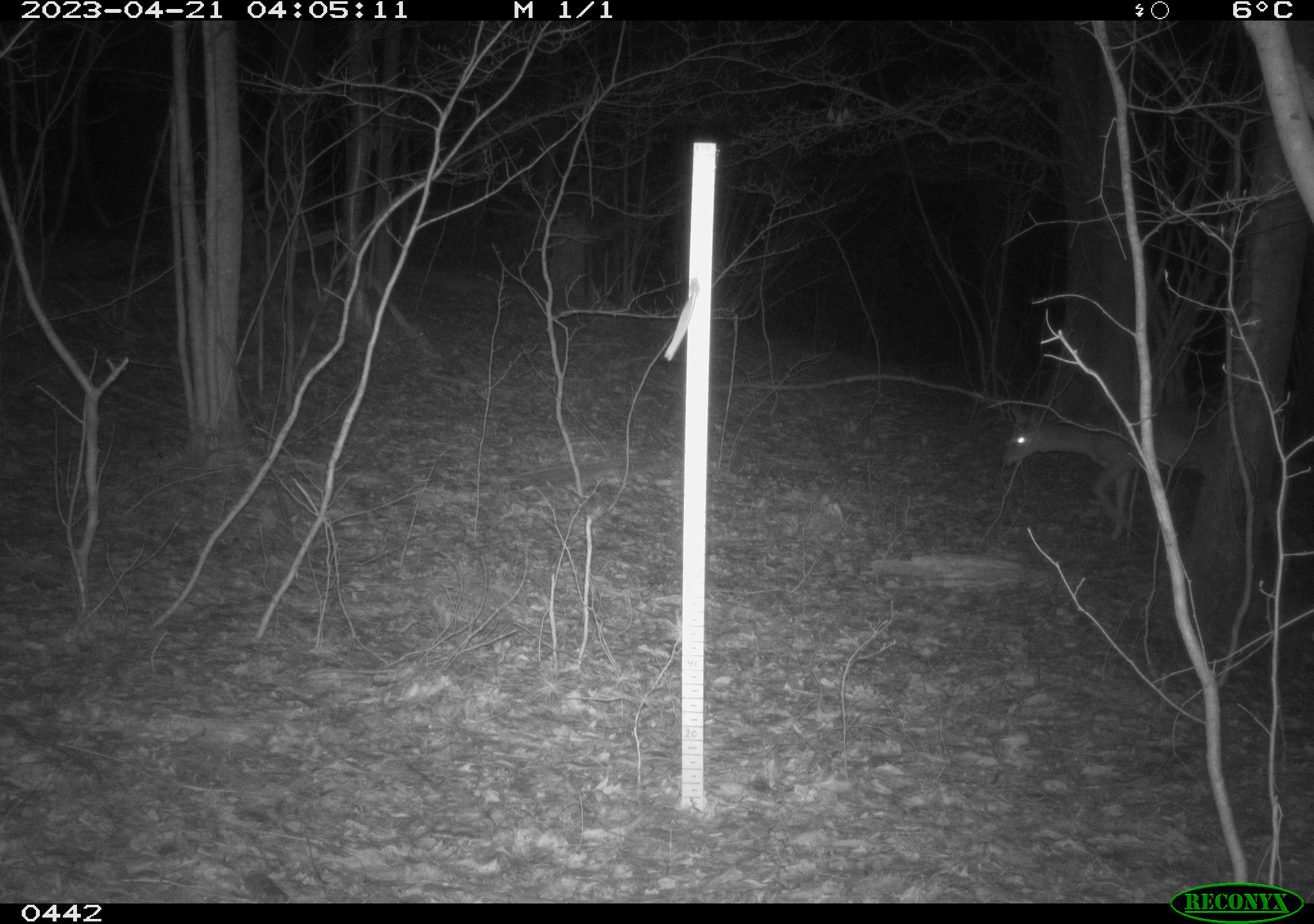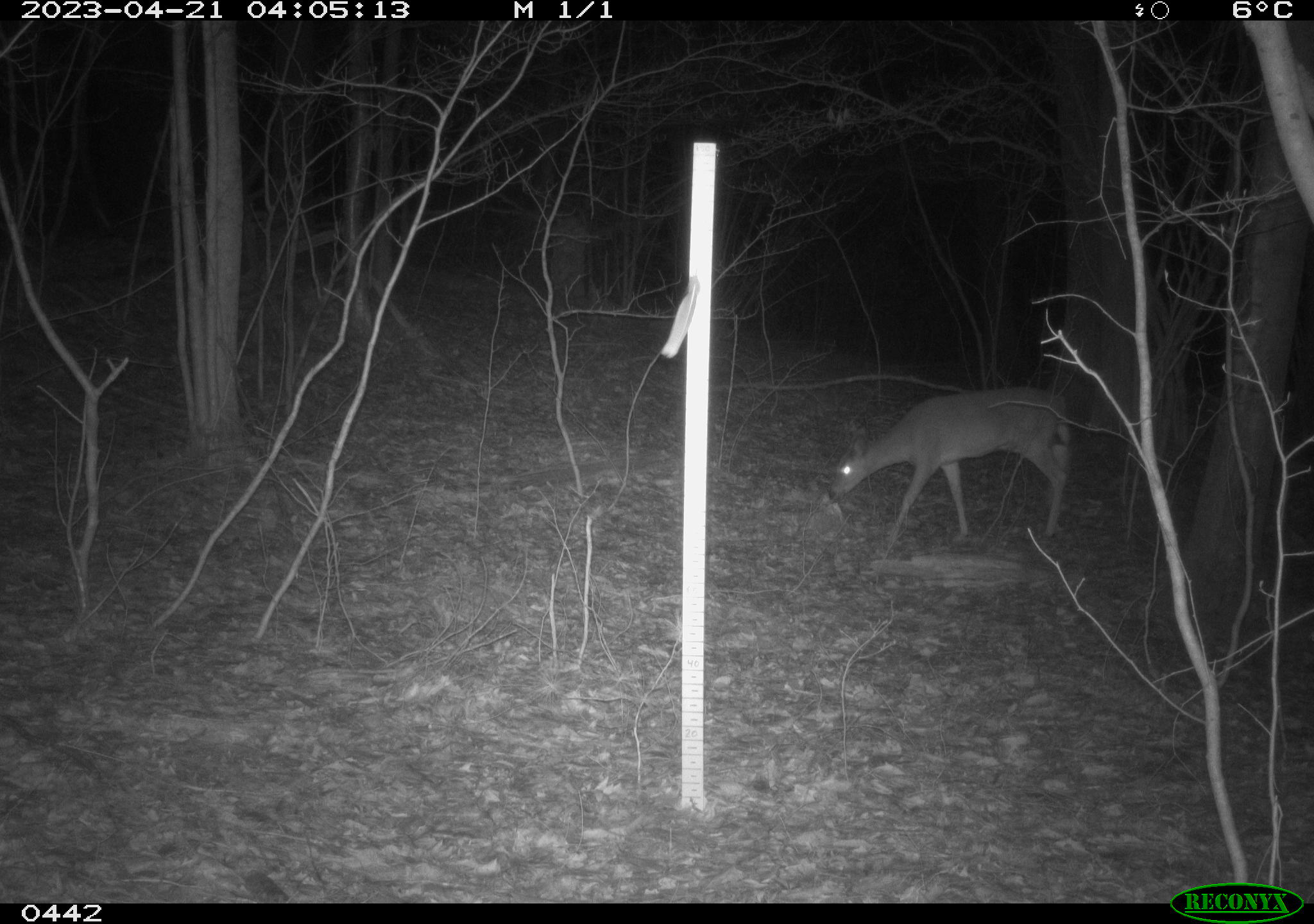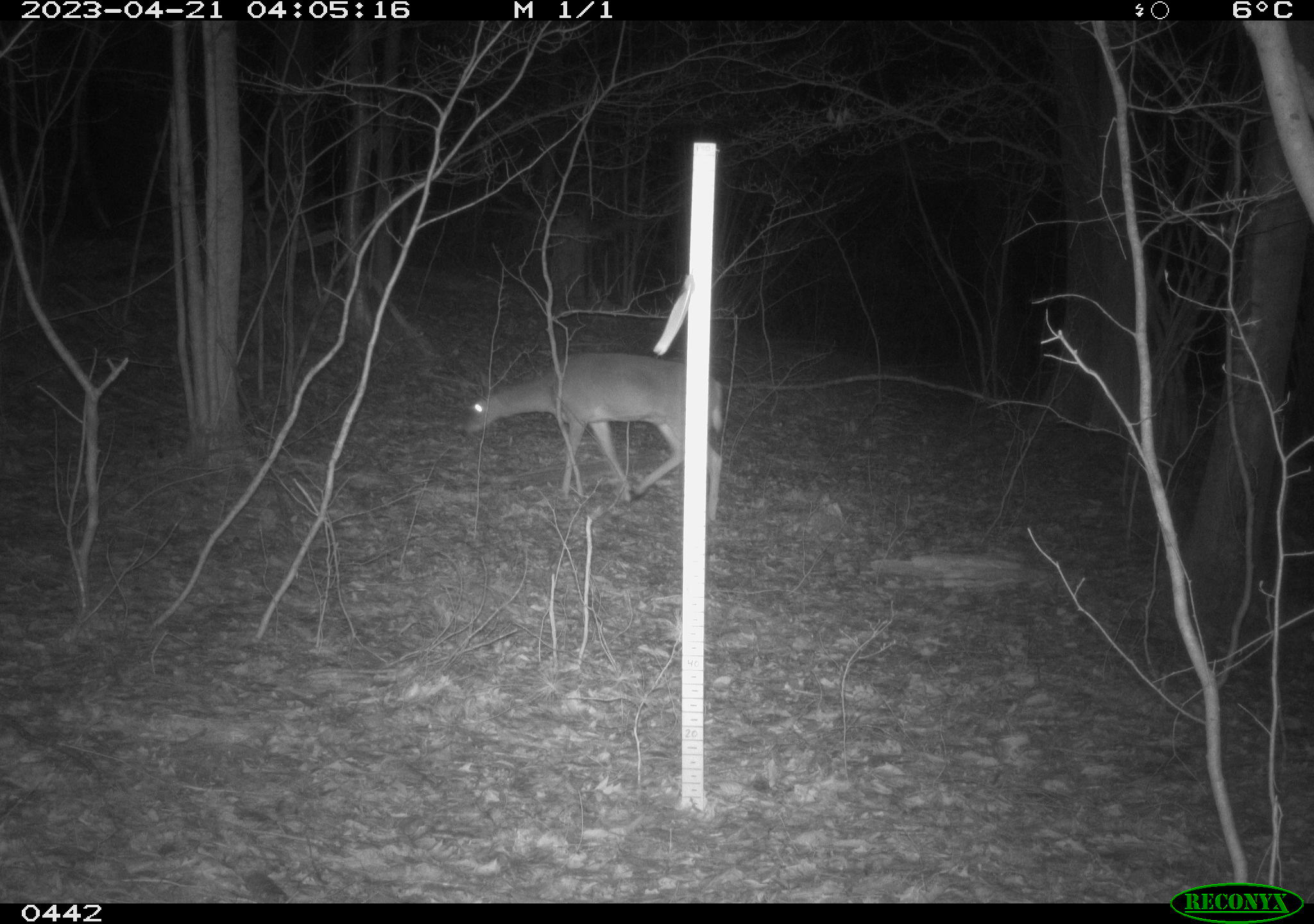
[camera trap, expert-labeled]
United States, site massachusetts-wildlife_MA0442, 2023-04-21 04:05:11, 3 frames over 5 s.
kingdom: Animalia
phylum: Chordata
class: Mammalia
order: Artiodactyla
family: Cervidae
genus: Odocoileus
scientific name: Odocoileus virginianus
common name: white-tailed deer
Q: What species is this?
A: White-tailed deer (Odocoileus virginianus).